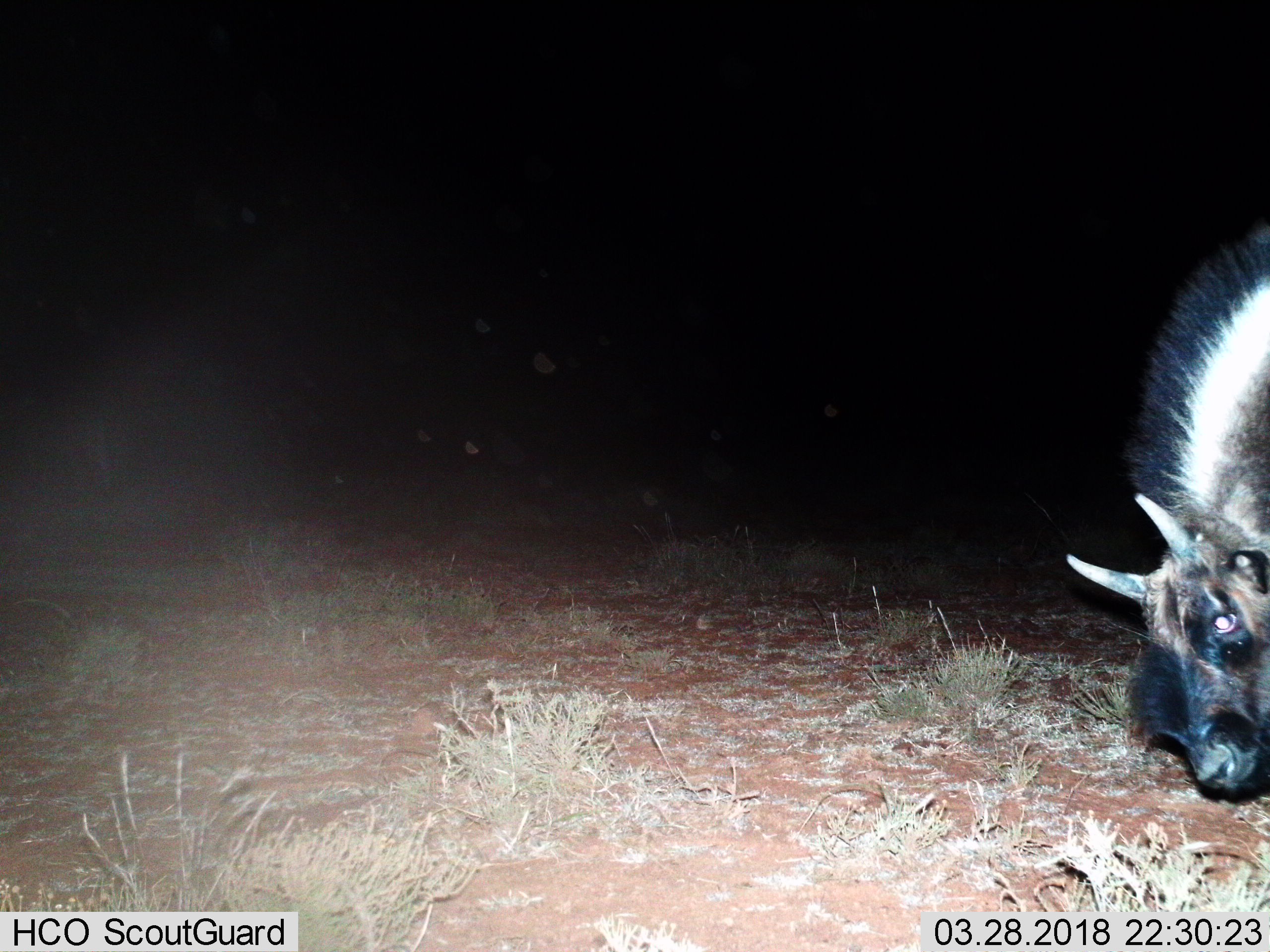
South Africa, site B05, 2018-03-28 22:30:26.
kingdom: Animalia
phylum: Chordata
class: Mammalia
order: Artiodactyla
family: Bovidae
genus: Connochaetes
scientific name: Connochaetes gnou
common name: black wildebeest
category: wildebeestblack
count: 1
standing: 0%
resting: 0%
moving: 0%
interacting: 0%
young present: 25%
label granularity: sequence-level